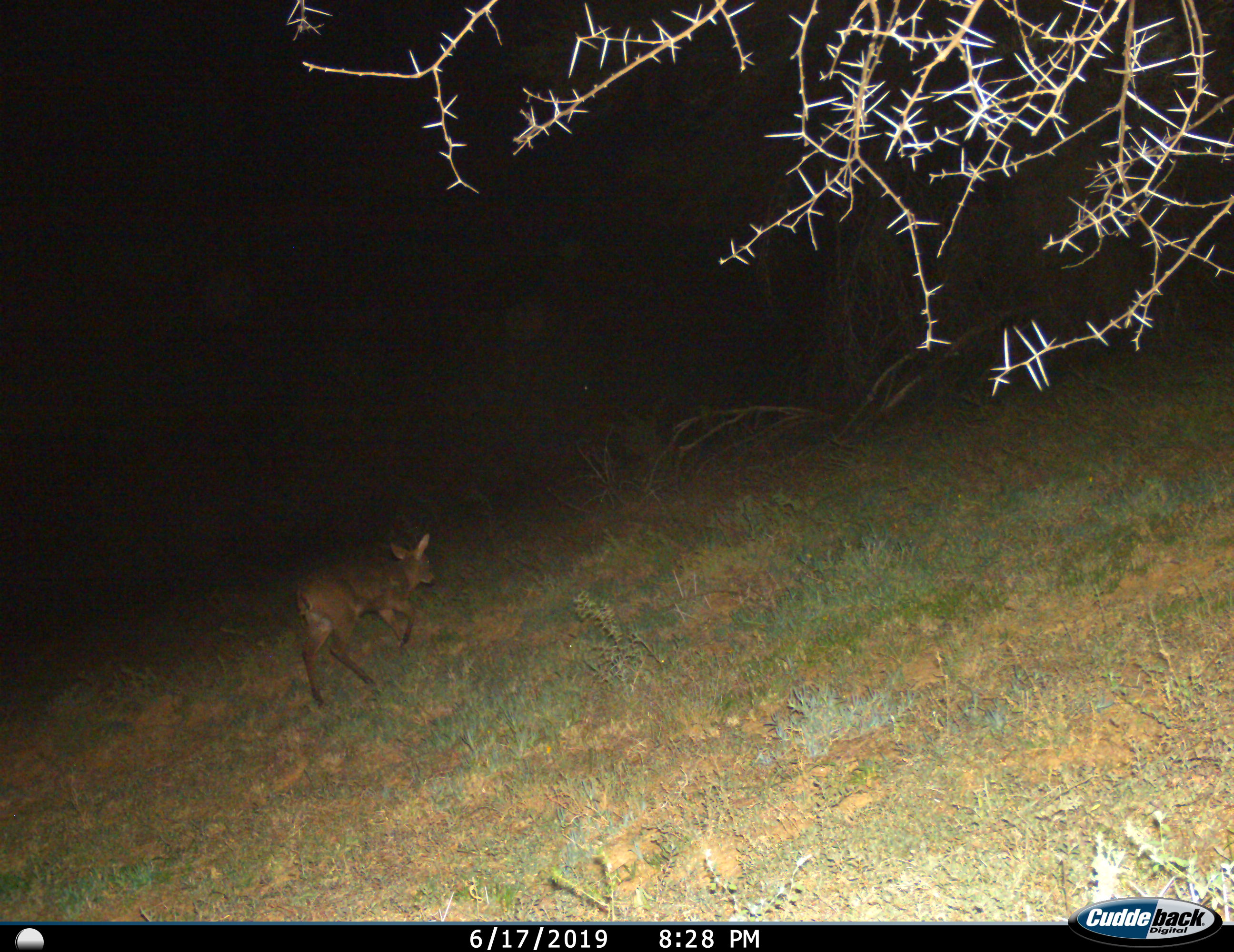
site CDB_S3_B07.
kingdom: Animalia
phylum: Chordata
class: Mammalia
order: Artiodactyla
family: Bovidae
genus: Sylvicapra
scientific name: Sylvicapra grimmia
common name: common duiker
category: duikercommongrey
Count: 1.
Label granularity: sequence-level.